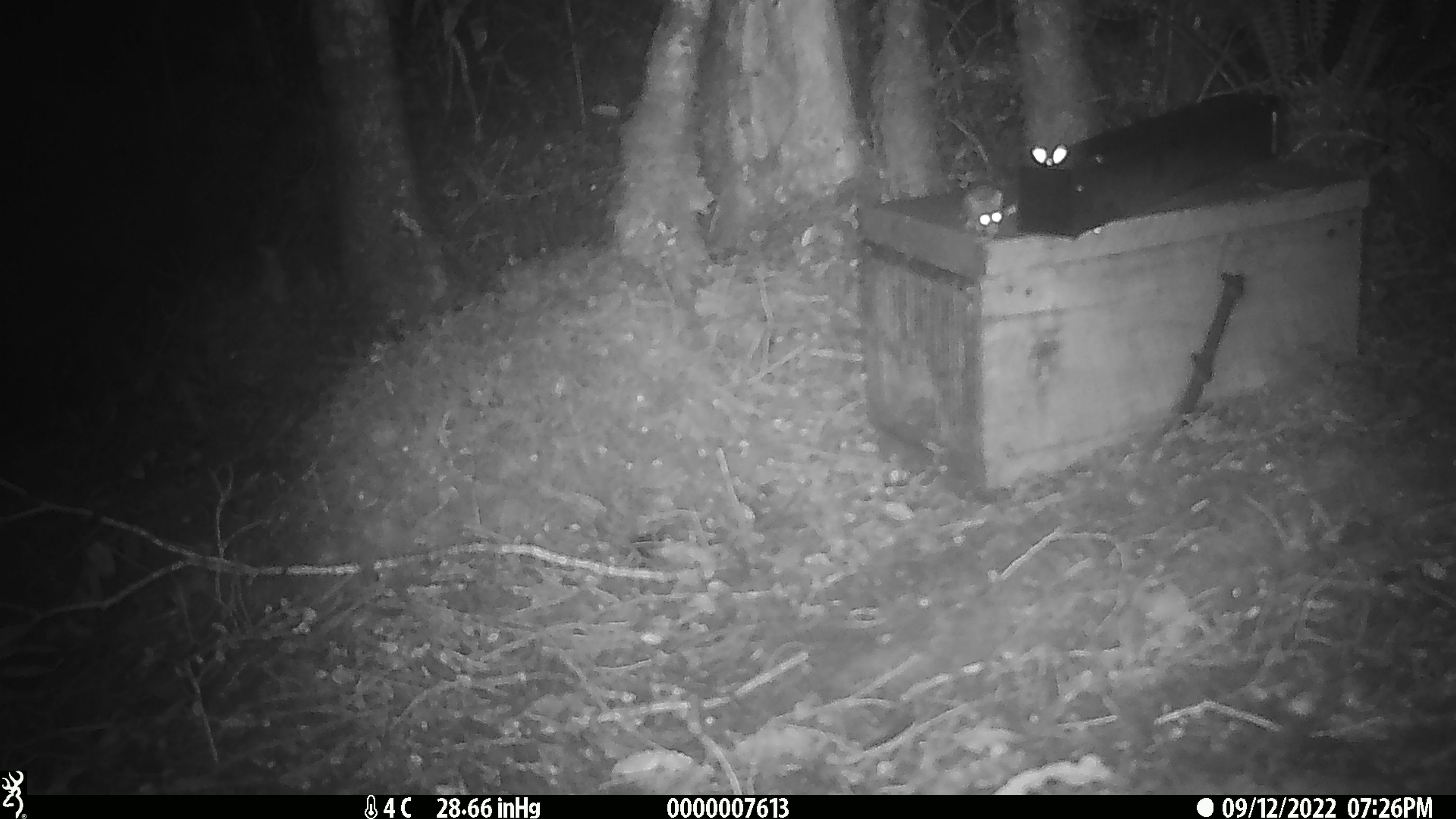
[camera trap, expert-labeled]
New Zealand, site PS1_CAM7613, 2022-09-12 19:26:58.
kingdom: Animalia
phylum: Chordata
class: Mammalia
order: Rodentia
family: Muridae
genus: Mus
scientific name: Mus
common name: mouse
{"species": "mouse (Mus)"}